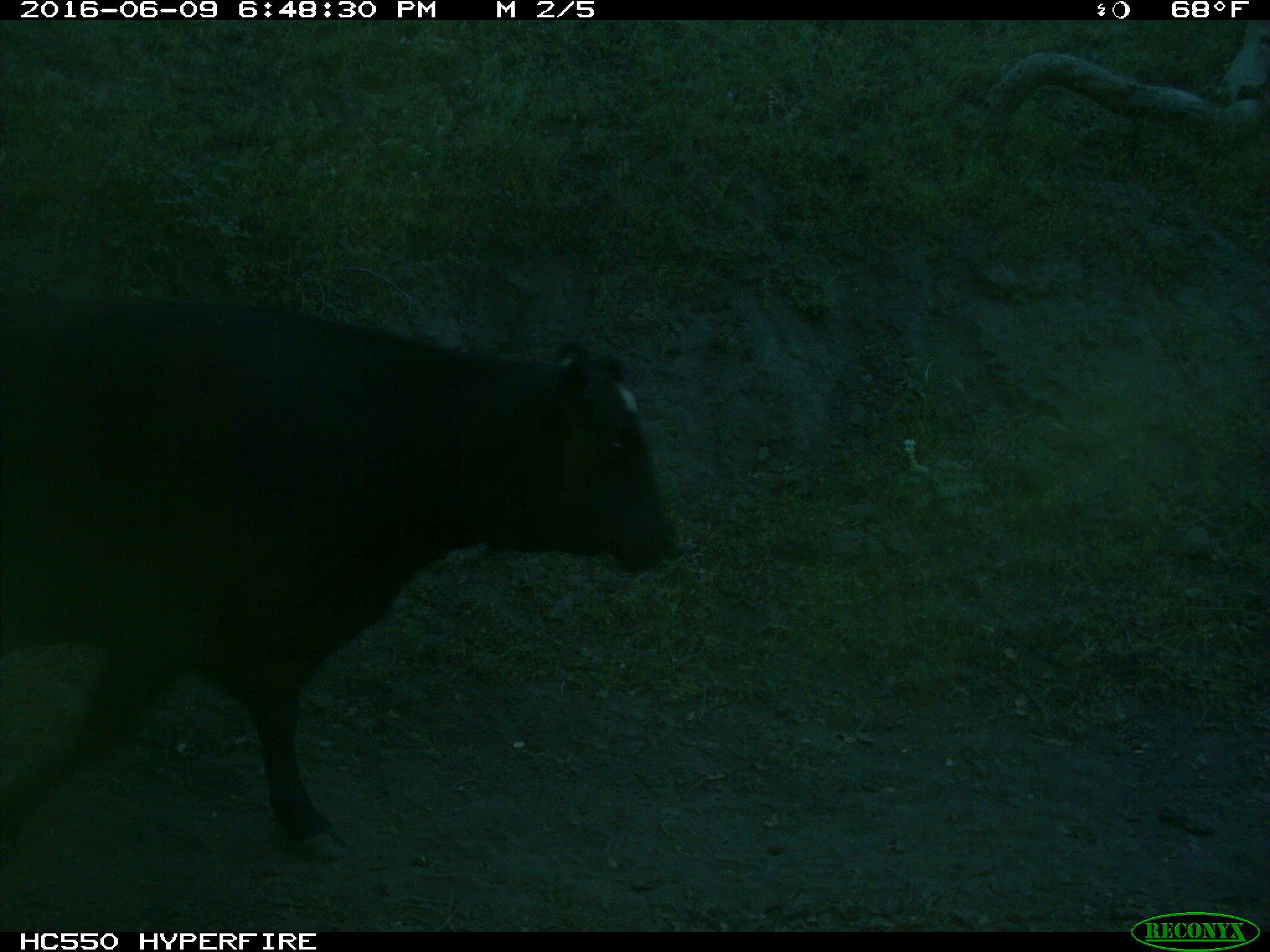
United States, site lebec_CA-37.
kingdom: Animalia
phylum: Chordata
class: Mammalia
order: Artiodactyla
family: Bovidae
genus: Bos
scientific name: Bos taurus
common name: domestic cow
Bos taurus (domestic cow).